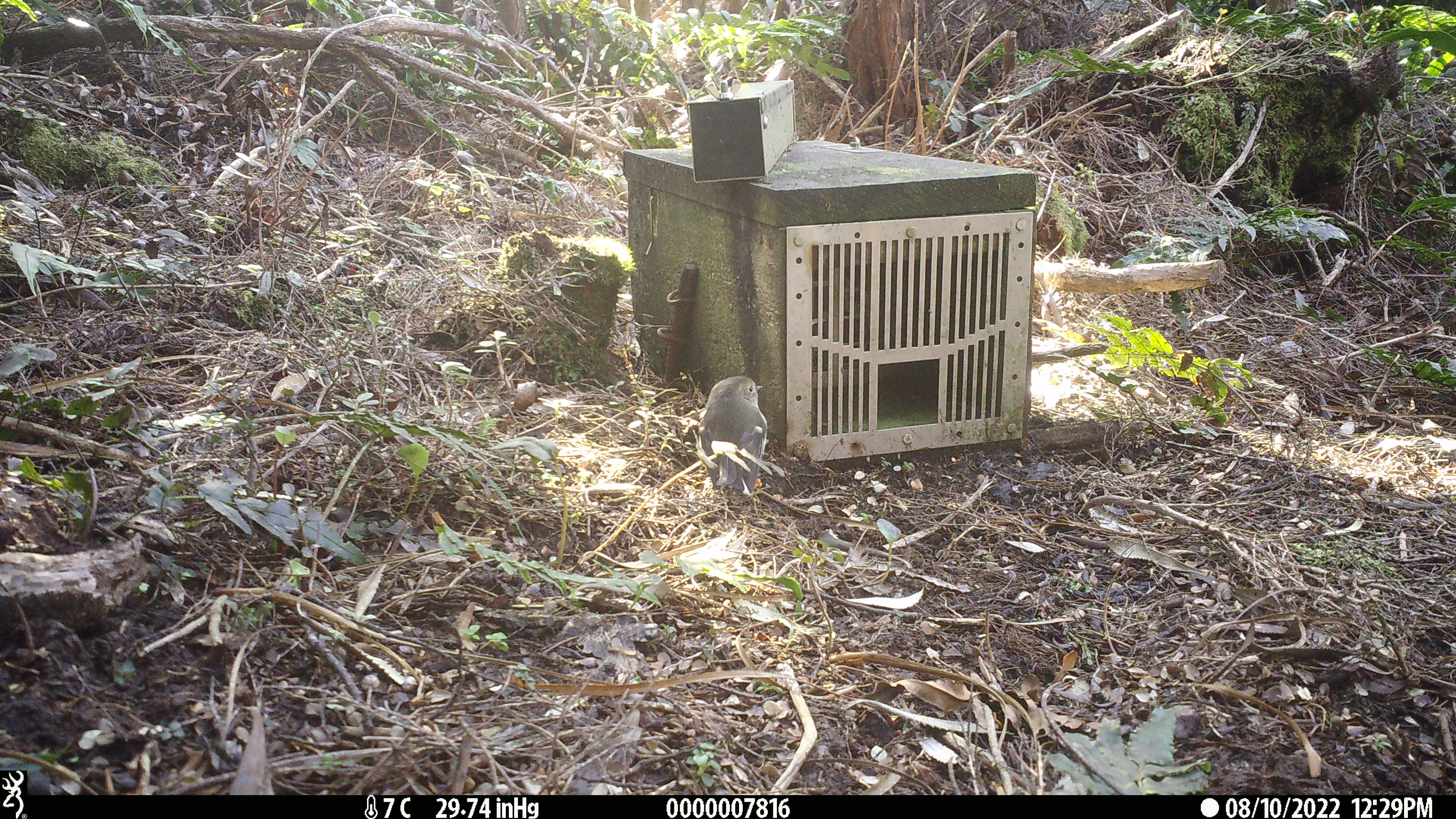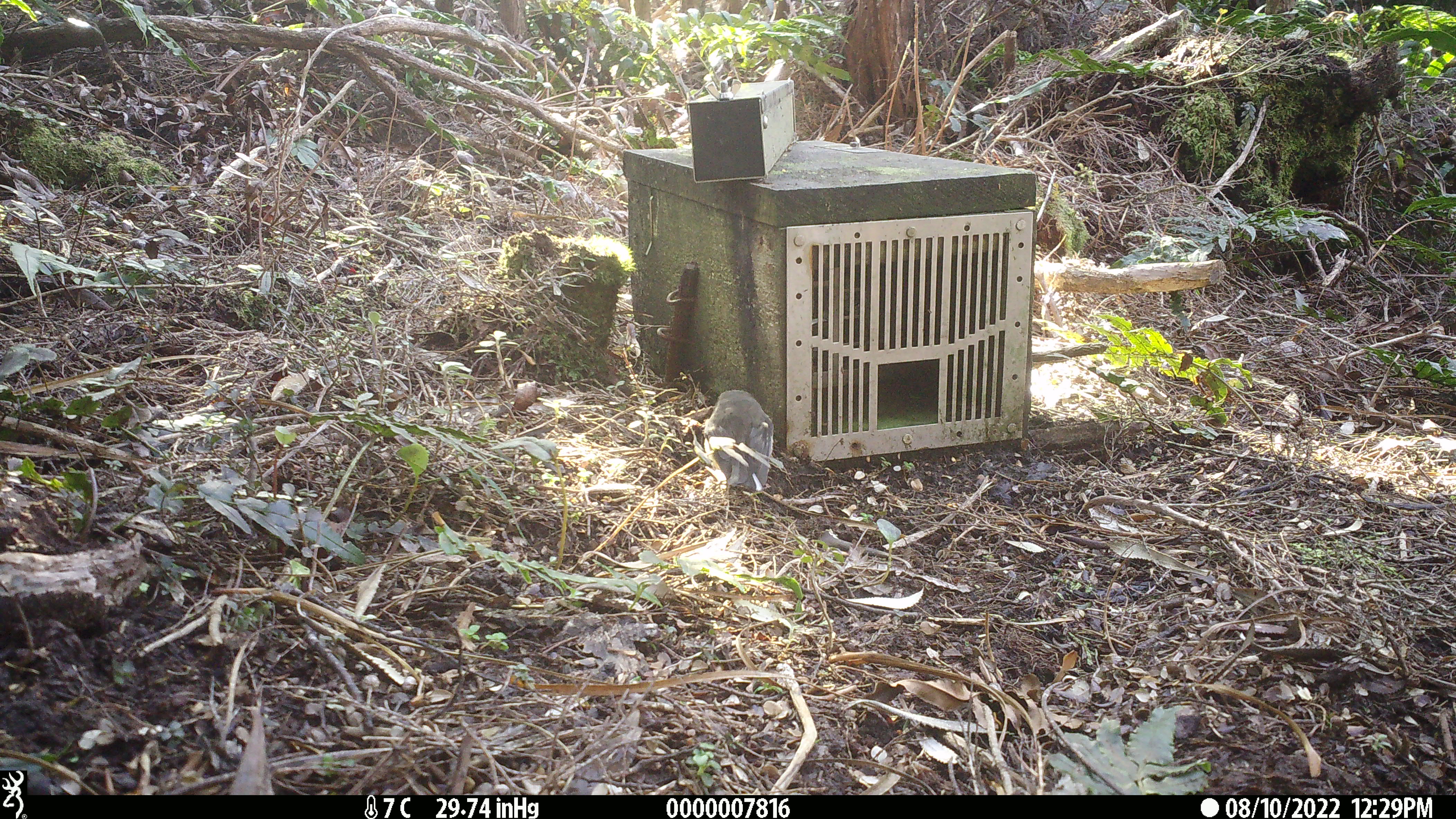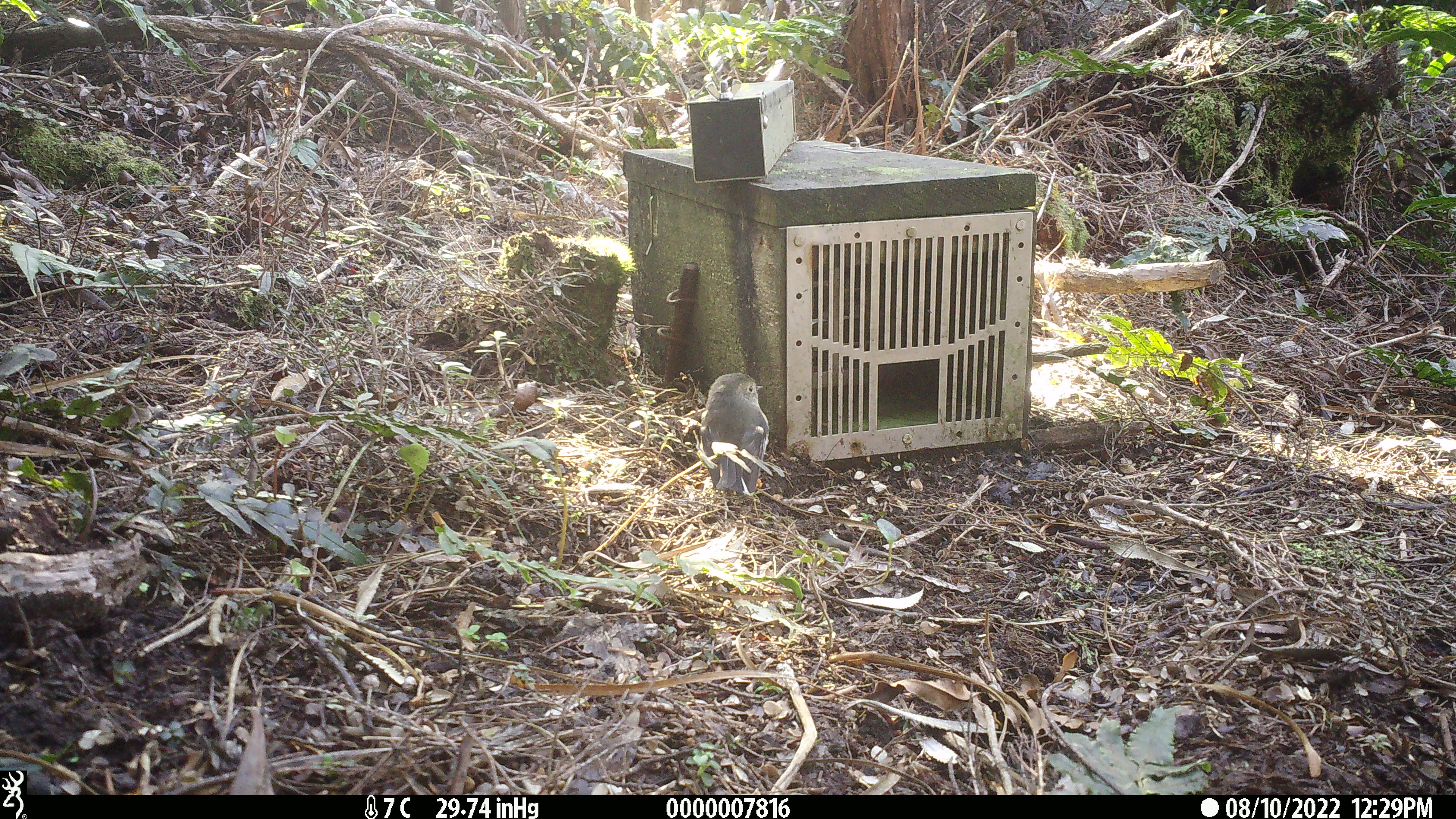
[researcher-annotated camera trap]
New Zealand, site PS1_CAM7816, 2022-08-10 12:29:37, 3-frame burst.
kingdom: Animalia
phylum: Chordata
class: Aves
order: Passeriformes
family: Petroicidae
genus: Petroica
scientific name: Petroica macrocephala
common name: tomtit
Tomtit (Petroica macrocephala).